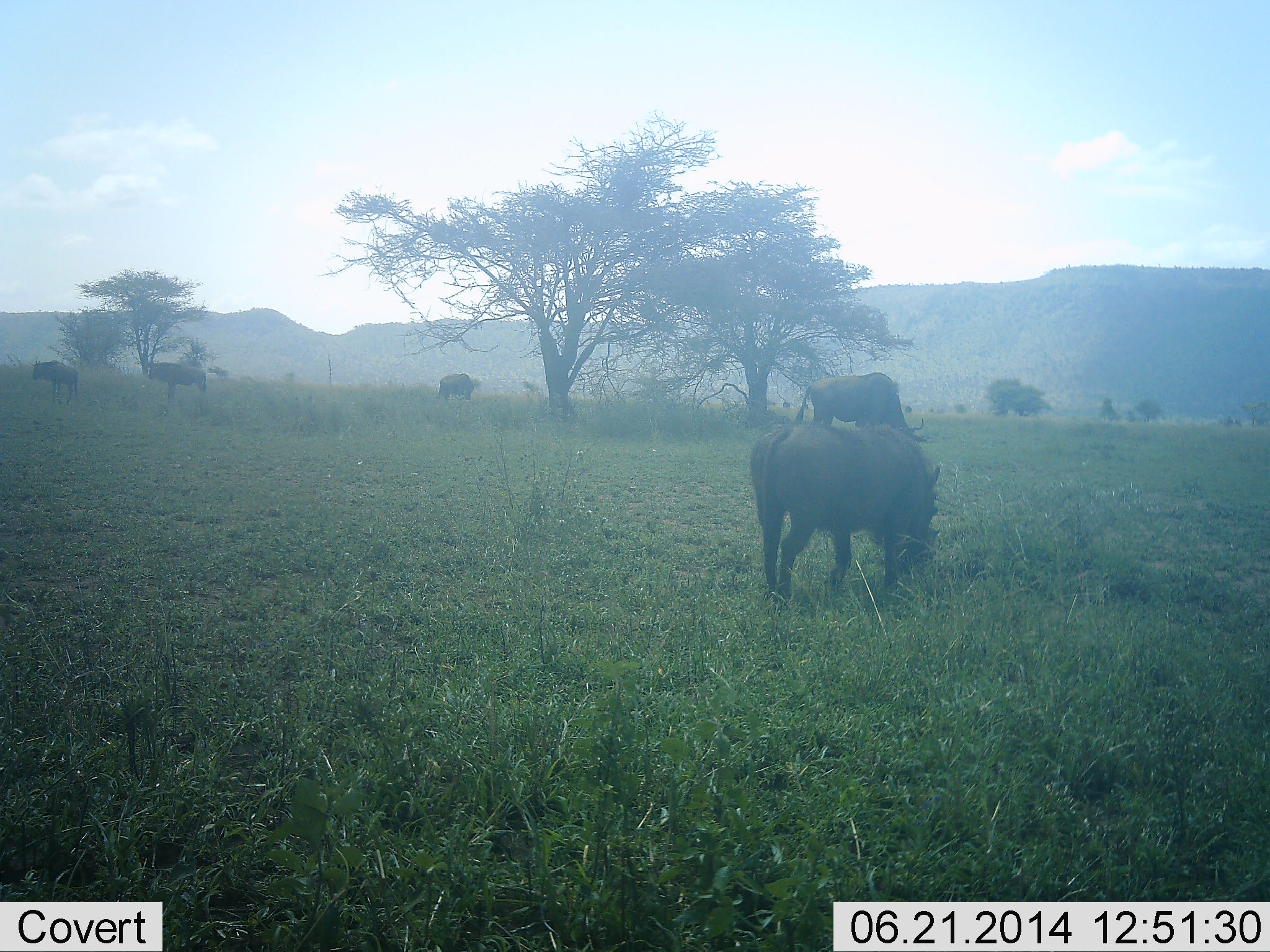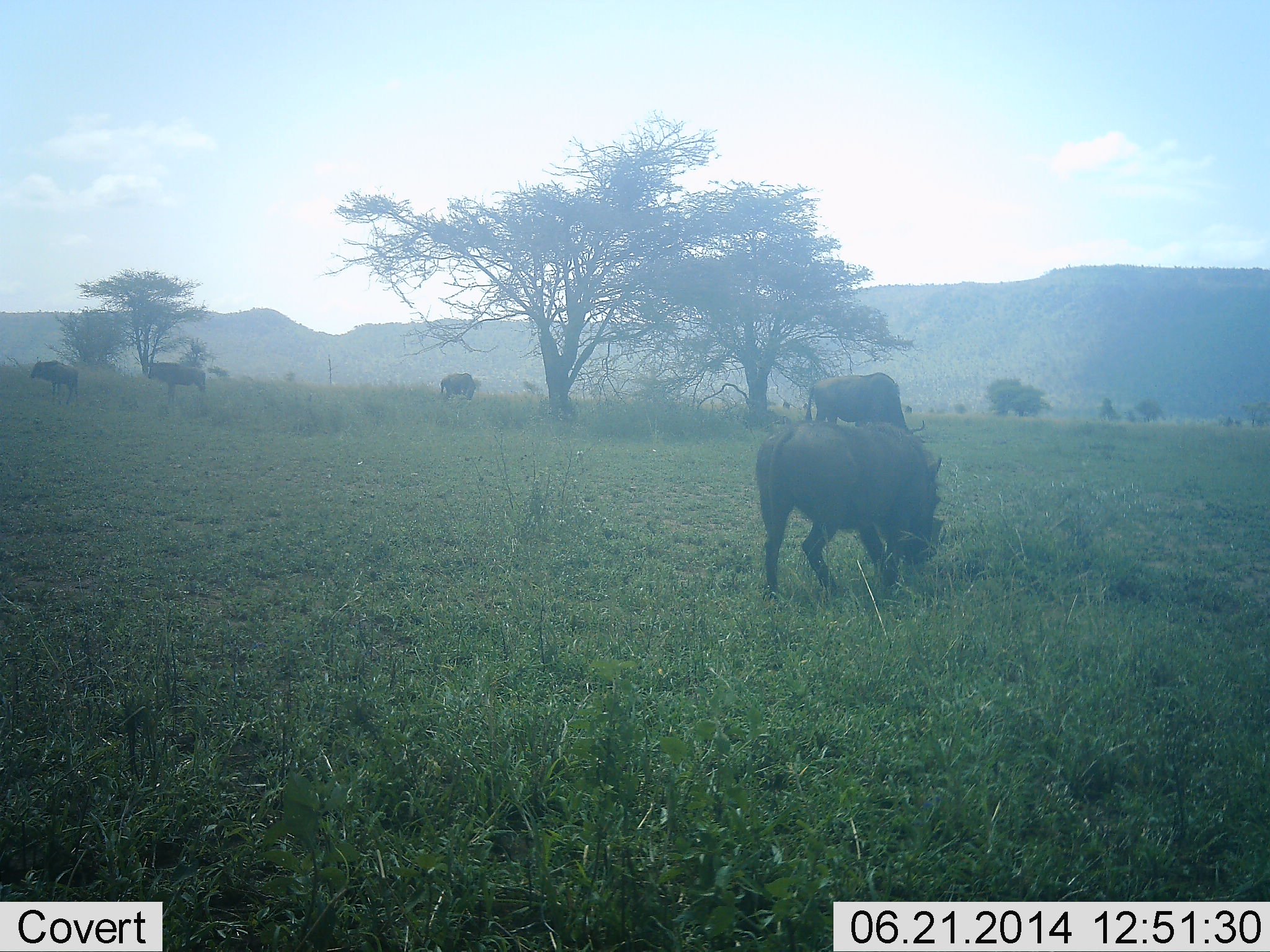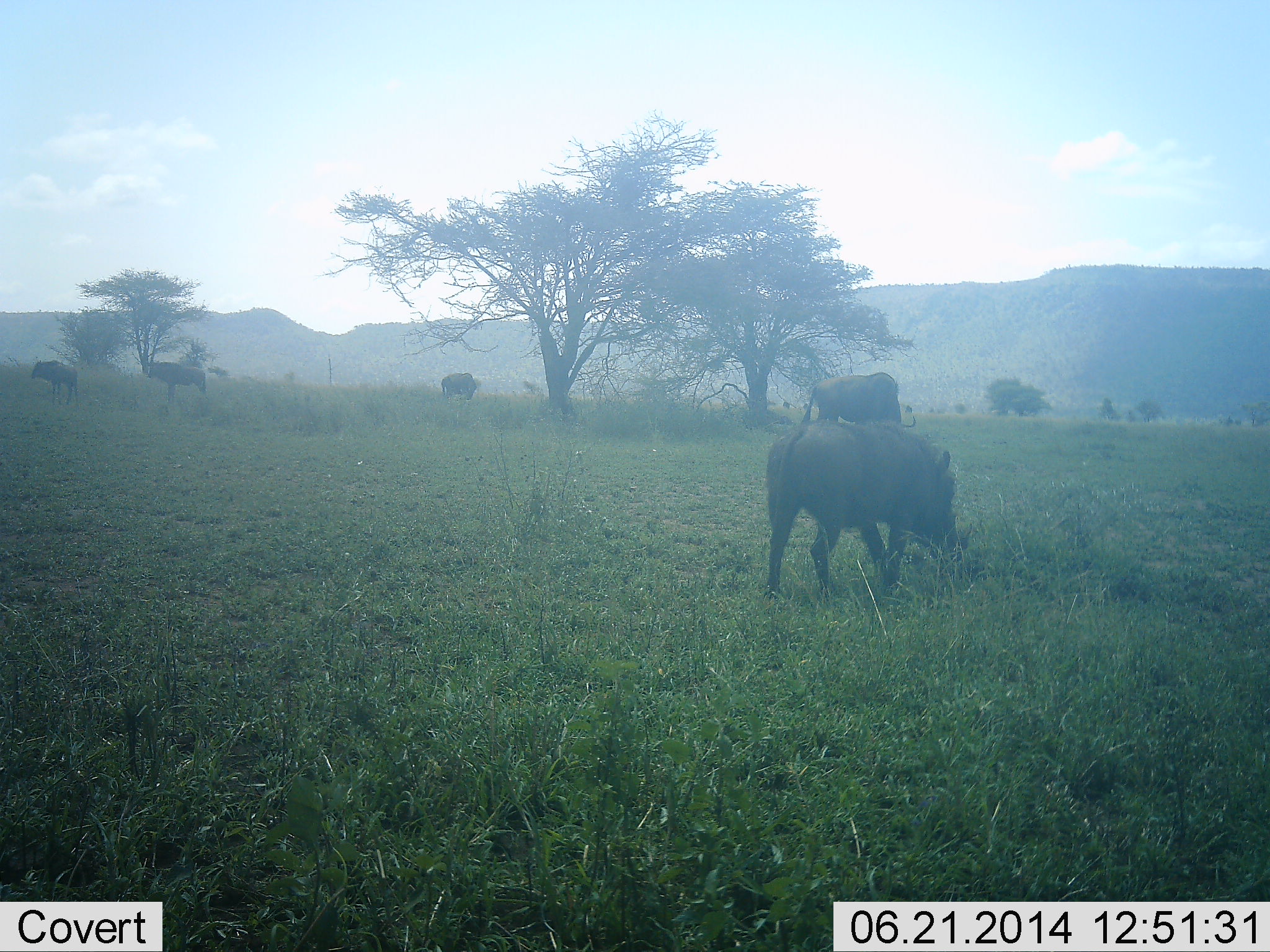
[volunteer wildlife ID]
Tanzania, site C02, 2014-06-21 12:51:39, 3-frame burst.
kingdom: Animalia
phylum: Chordata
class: Mammalia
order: Artiodactyla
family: Suidae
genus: Phacochoerus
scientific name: Phacochoerus africanus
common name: warthog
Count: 1.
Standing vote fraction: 6%.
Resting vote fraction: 0%.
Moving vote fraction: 38%.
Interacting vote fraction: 0%.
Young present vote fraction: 0%.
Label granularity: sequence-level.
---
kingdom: Animalia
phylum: Chordata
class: Mammalia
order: Artiodactyla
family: Bovidae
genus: Connochaetes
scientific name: Connochaetes taurinus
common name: blue wildebeest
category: wildebeest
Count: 4.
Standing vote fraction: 55%.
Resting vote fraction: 0%.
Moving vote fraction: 9%.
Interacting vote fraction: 0%.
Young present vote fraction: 0%.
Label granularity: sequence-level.